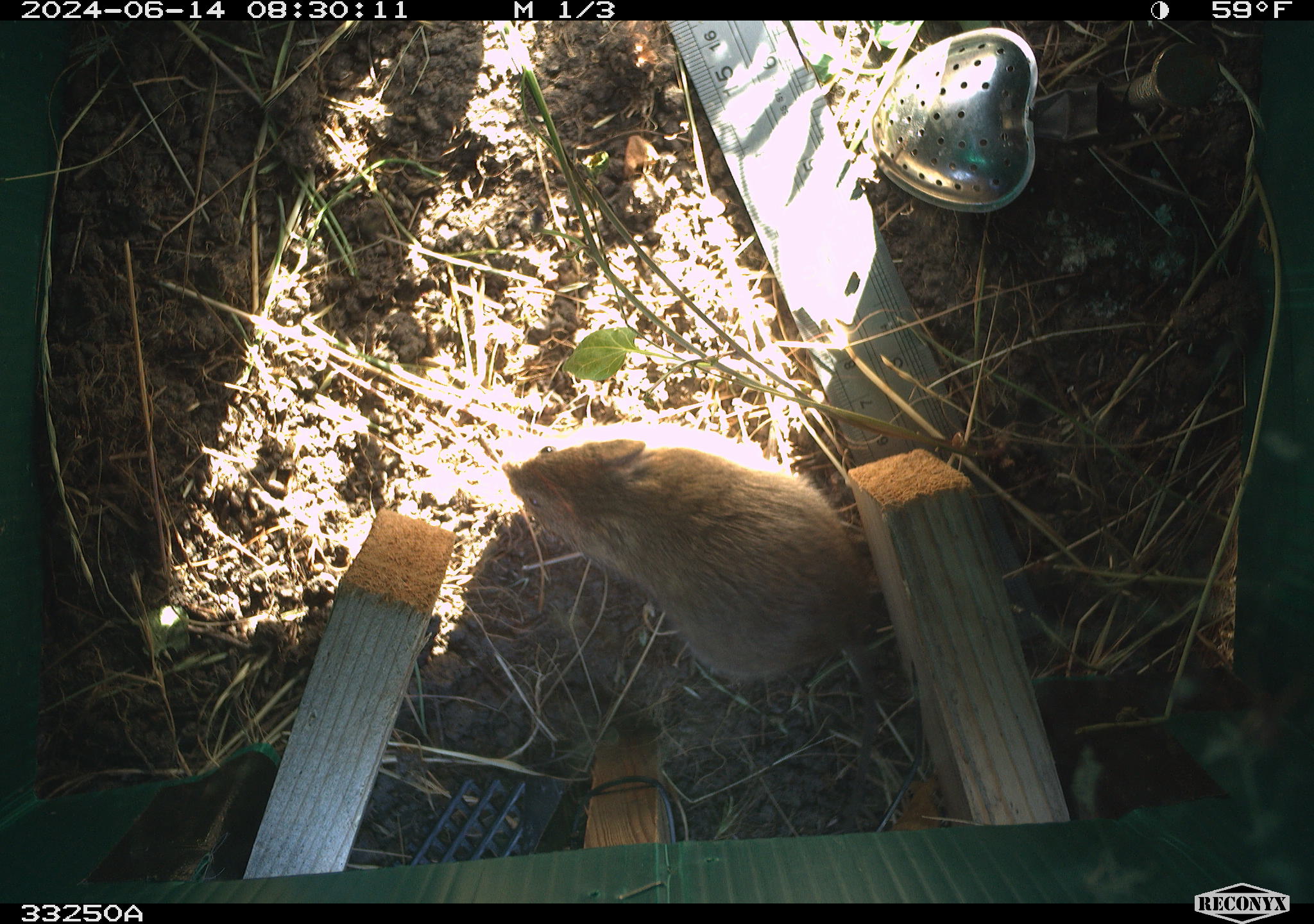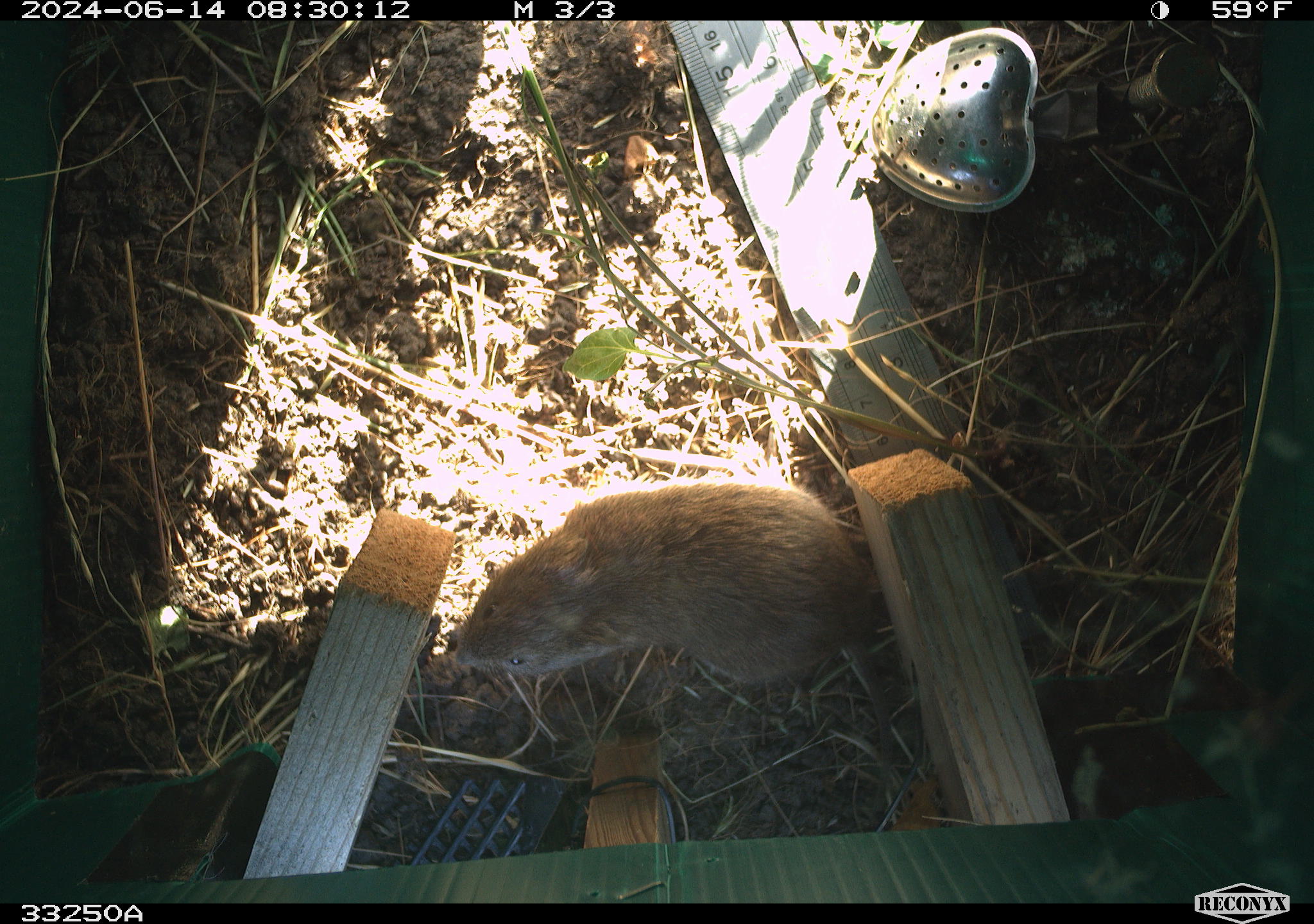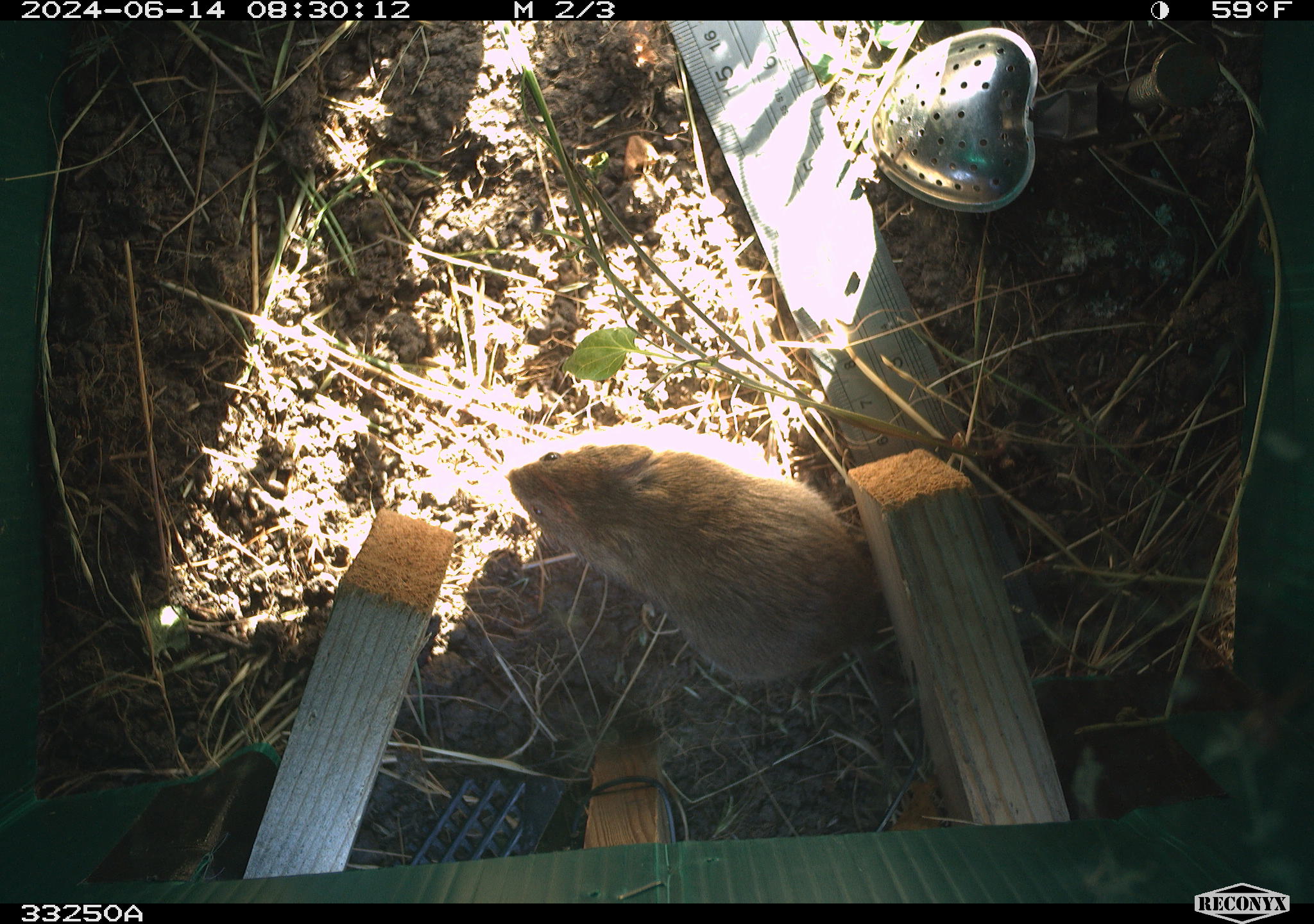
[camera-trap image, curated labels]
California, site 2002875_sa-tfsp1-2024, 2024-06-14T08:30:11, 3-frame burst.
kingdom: Animalia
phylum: Chordata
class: Mammalia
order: Rodentia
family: Cricetidae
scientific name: Arvicolinae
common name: voles, lemmings, and muskrats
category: arvicolinae subfamily